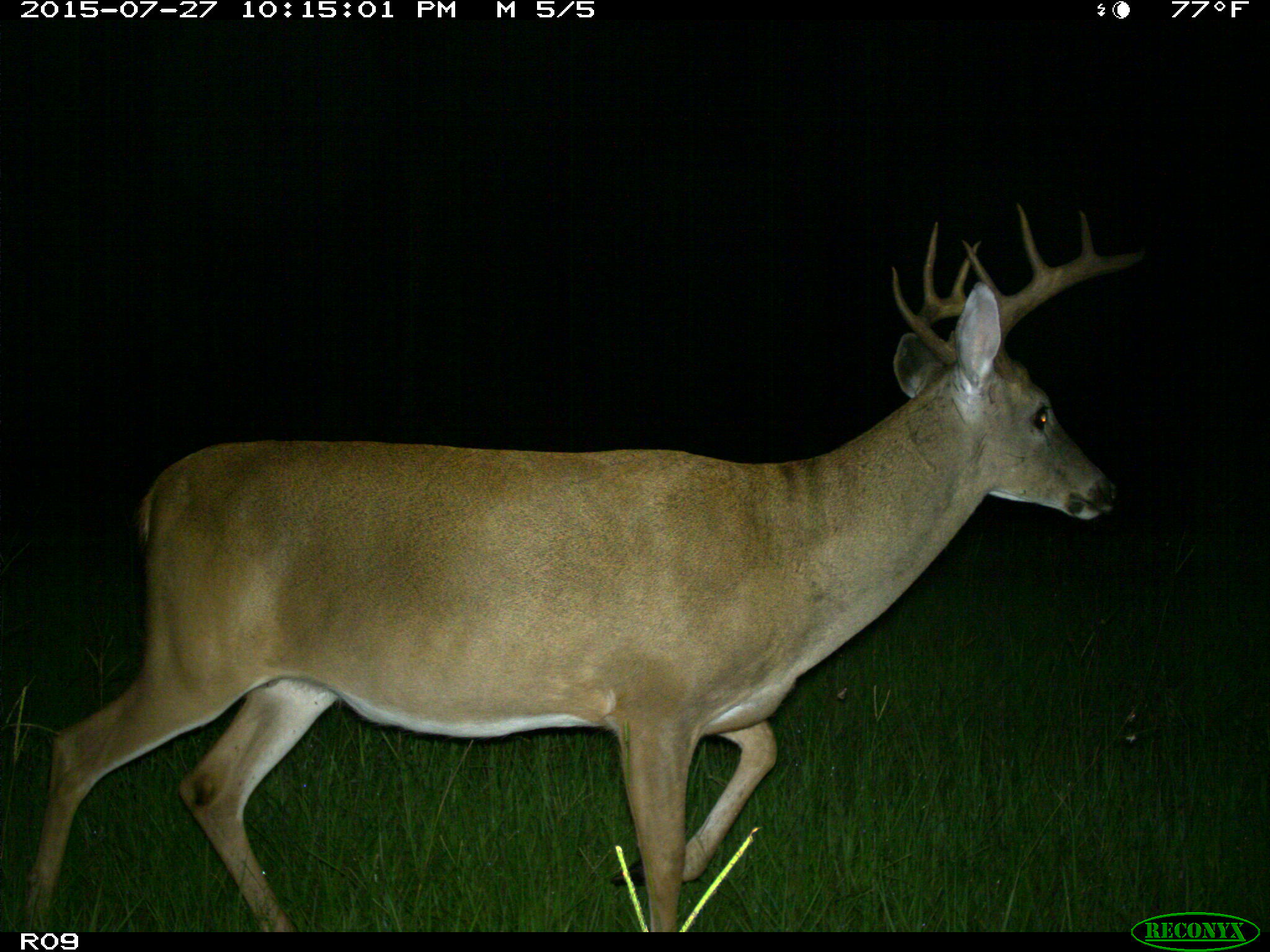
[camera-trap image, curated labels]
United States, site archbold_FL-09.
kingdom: Animalia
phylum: Chordata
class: Mammalia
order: Artiodactyla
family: Cervidae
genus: Odocoileus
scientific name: Odocoileus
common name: deer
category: unidentified deer